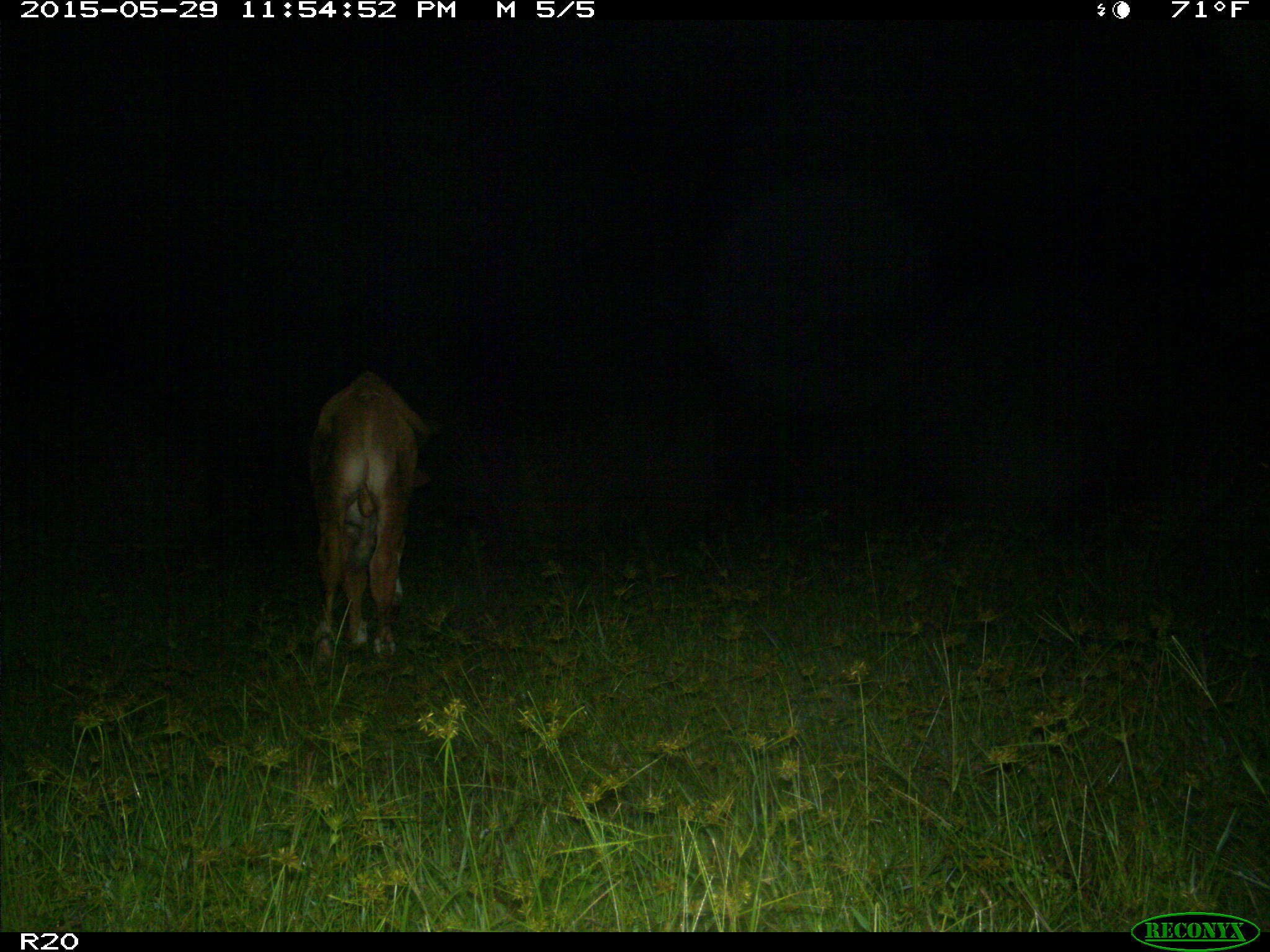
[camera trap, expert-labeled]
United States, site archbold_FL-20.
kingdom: Animalia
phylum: Chordata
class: Mammalia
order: Artiodactyla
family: Bovidae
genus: Bos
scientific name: Bos taurus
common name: domestic cow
Bos taurus (domestic cow).